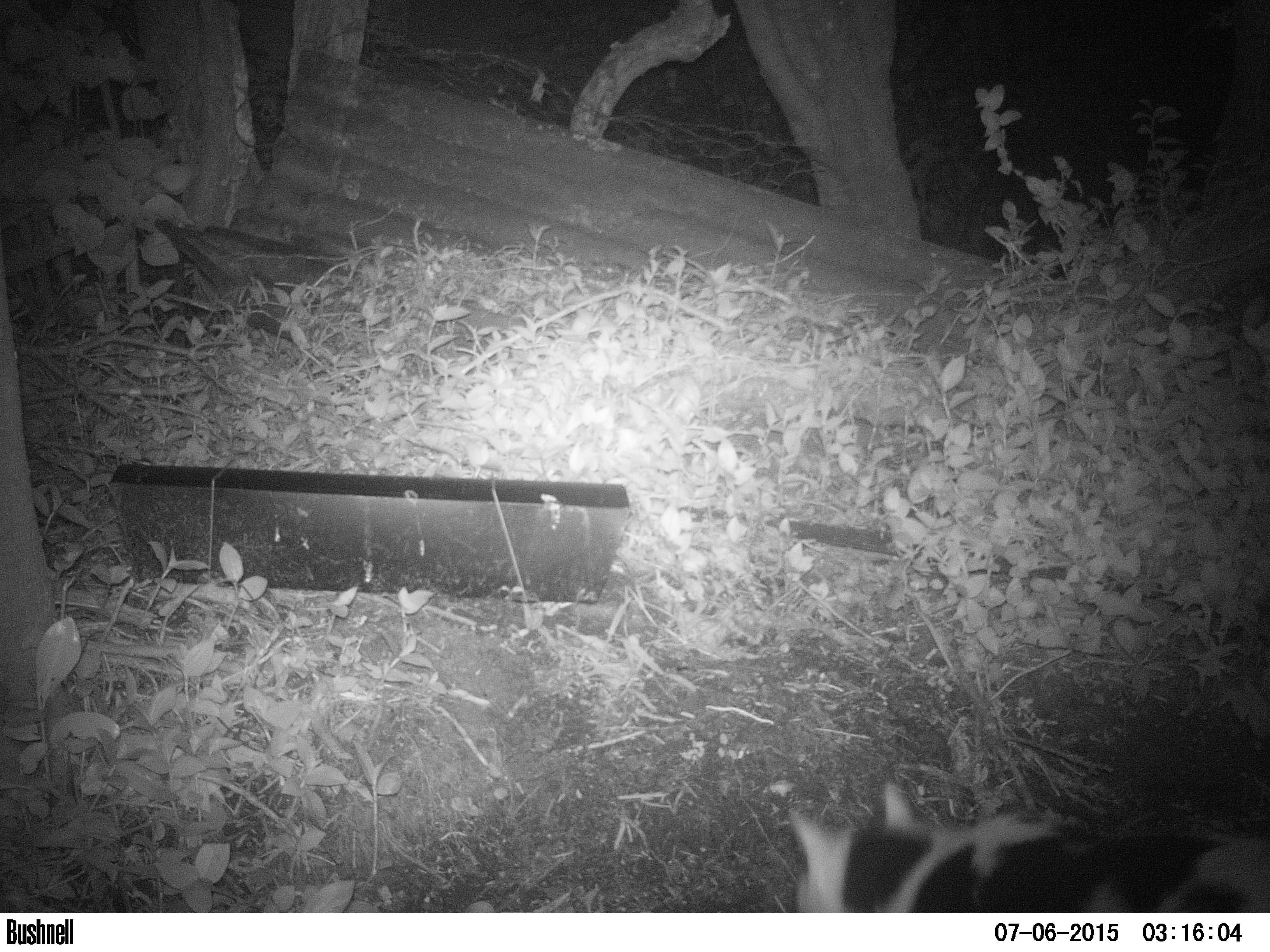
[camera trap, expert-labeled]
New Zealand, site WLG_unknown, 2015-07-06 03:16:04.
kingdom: Animalia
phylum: Chordata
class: Mammalia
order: Carnivora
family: Felidae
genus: Felis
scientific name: Felis catus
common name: domestic cat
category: cat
Cat (domestic cat) (Felis catus).